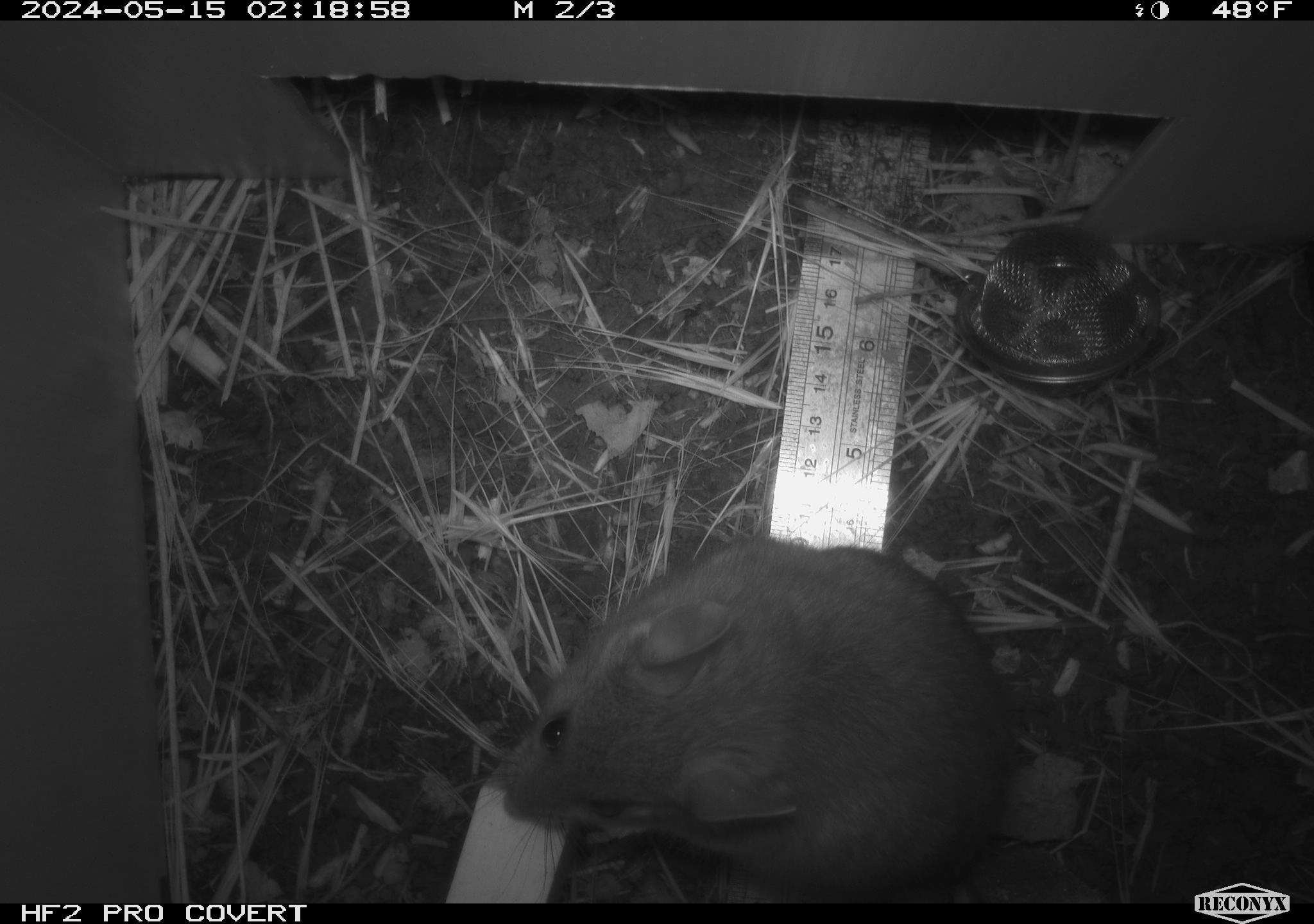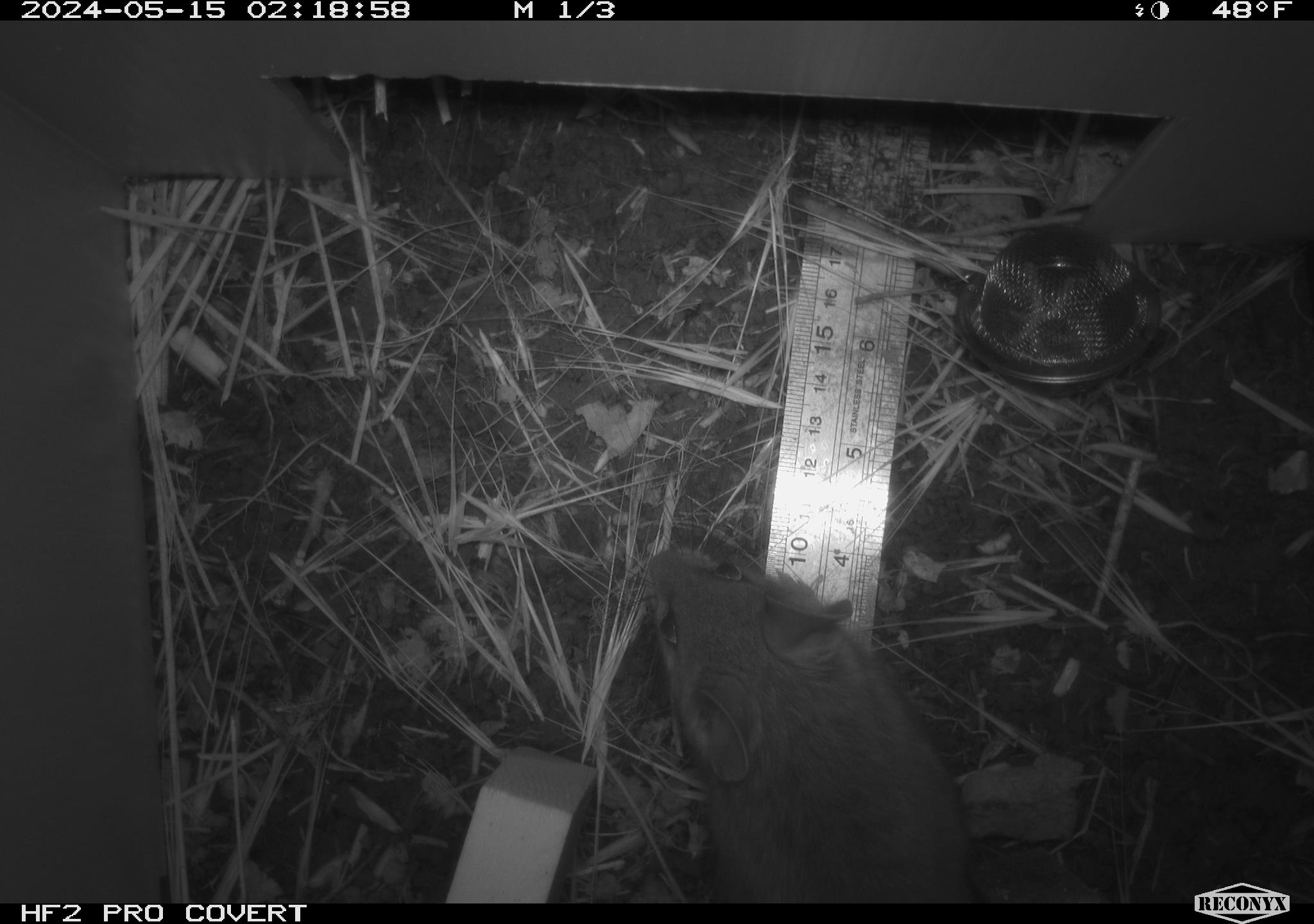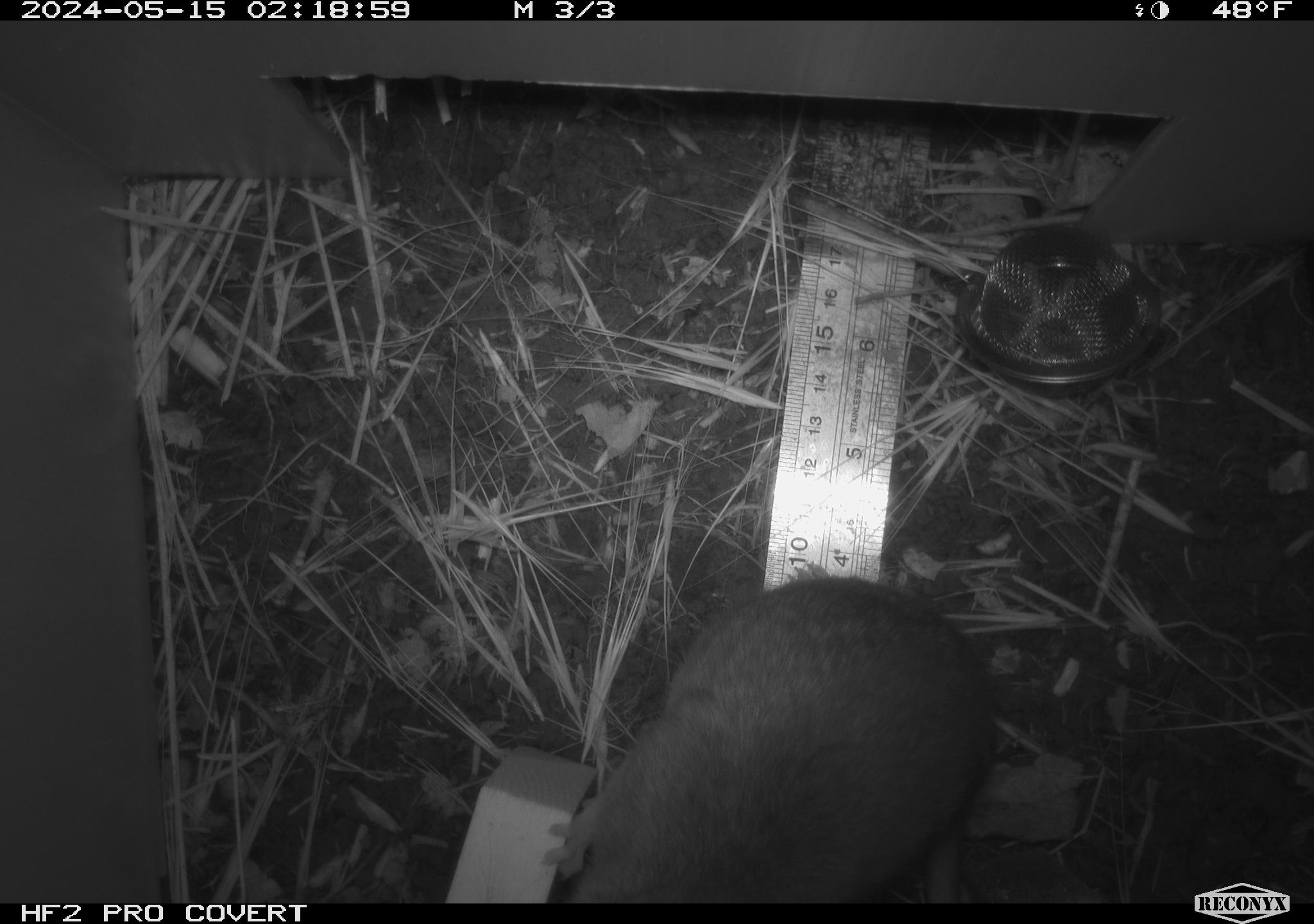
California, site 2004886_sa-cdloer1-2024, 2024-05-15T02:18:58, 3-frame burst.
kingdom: Animalia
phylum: Chordata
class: Mammalia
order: Rodentia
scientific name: Rodentia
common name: woodrat or rat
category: woodrat or rat species